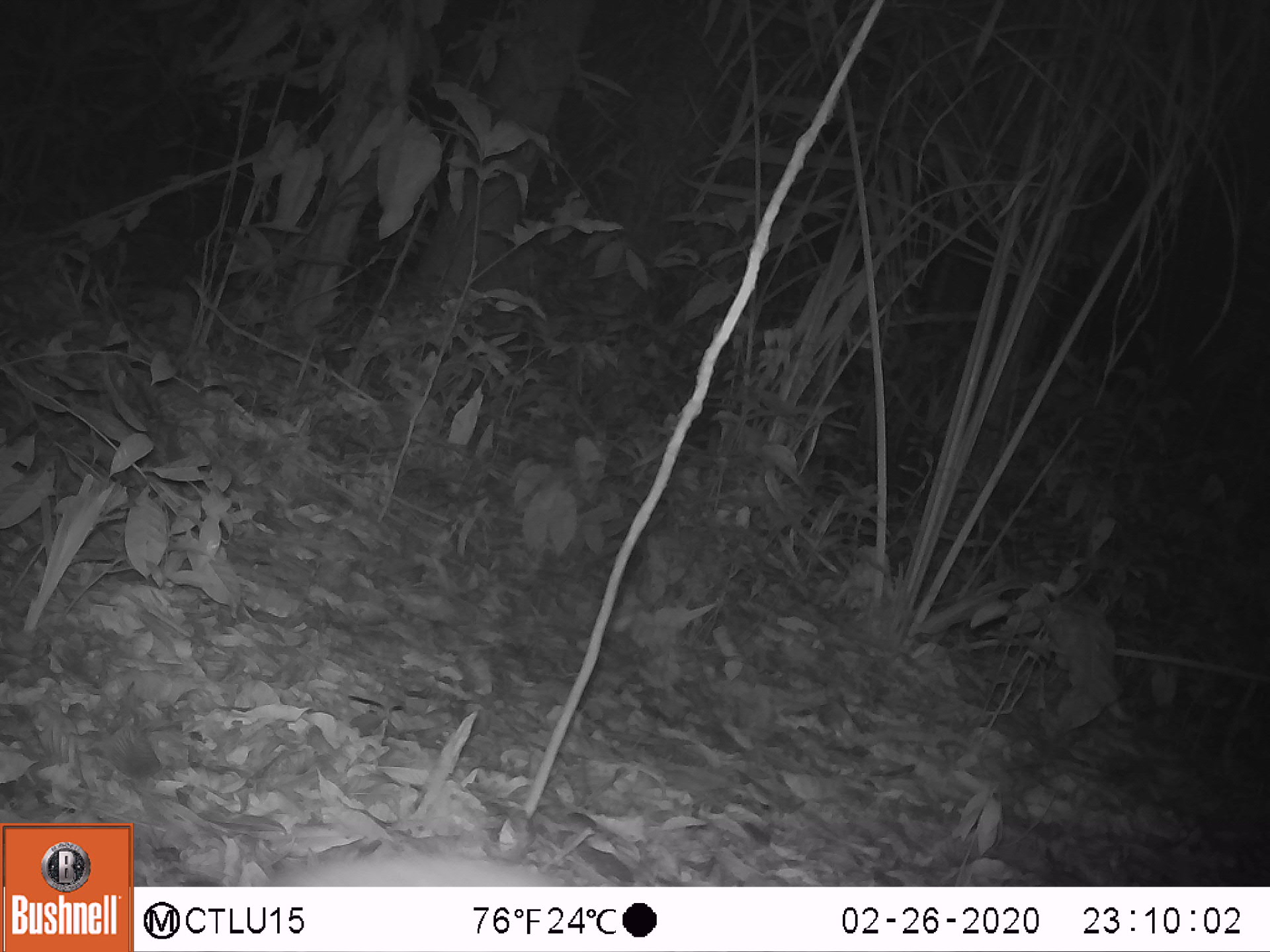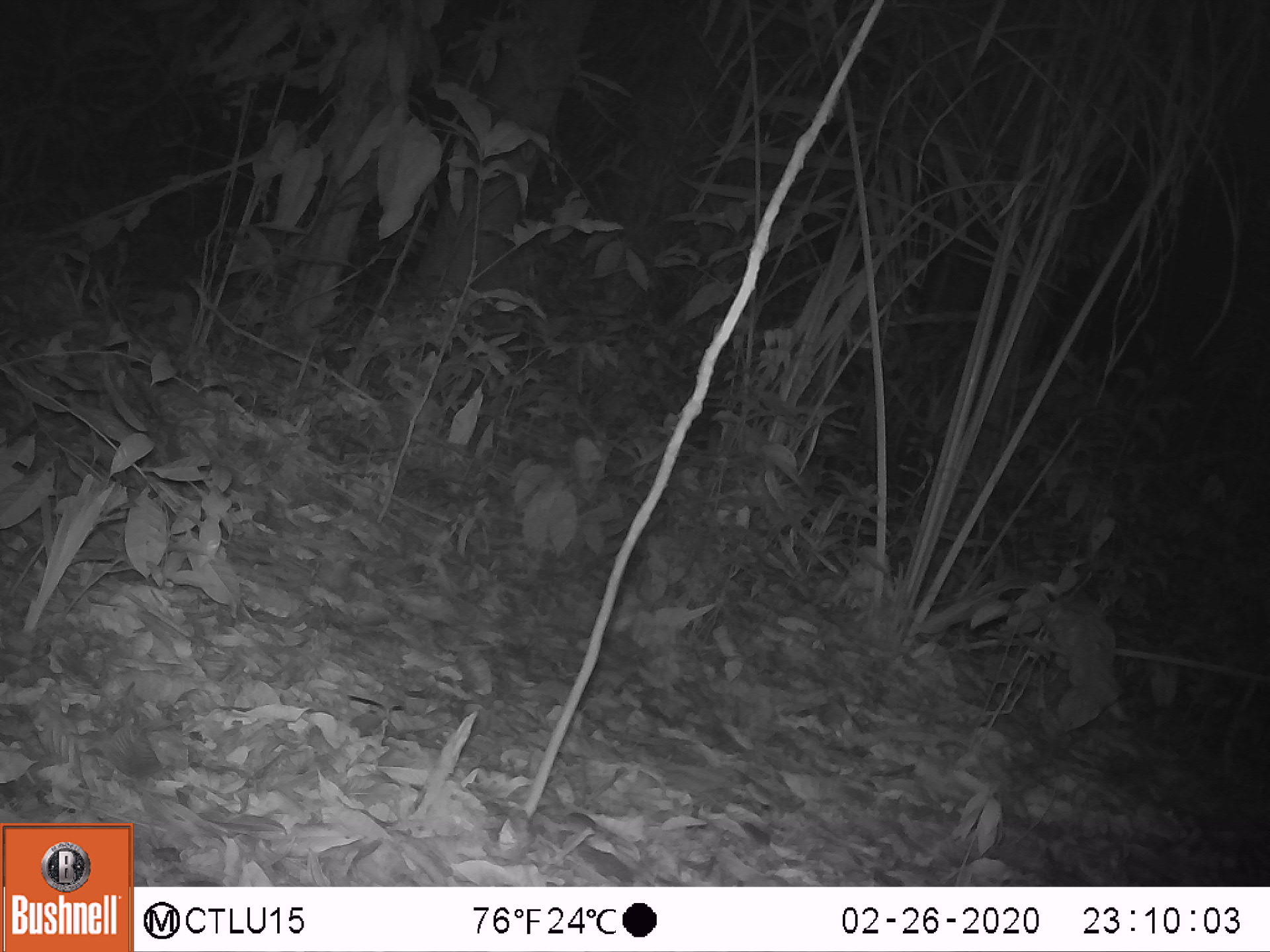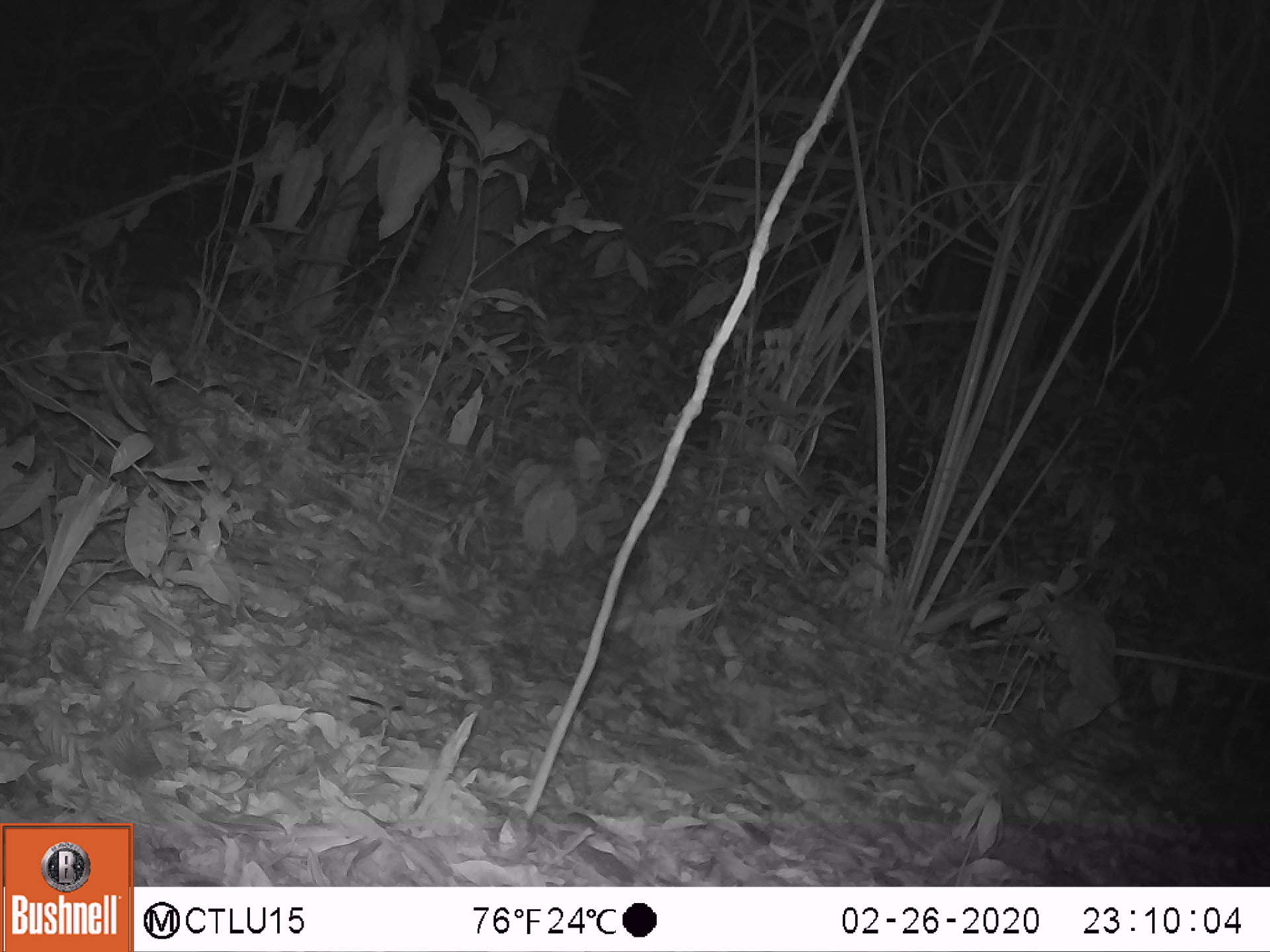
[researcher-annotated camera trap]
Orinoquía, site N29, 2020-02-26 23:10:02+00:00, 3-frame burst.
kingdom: Animalia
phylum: Chordata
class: Mammalia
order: Rodentia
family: Cuniculidae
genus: Cuniculus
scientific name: Cuniculus paca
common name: spotted paca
Spotted paca (Cuniculus paca).